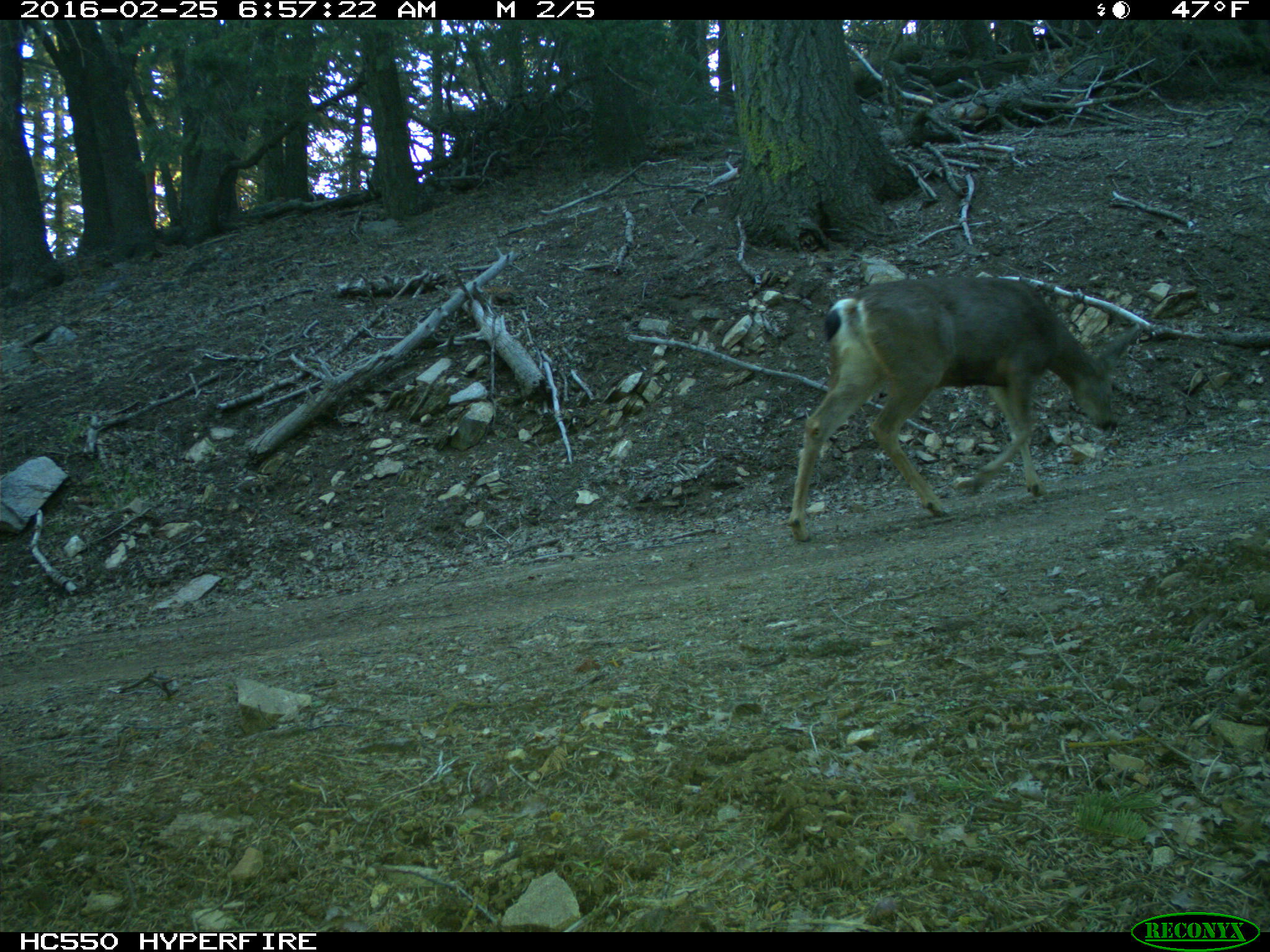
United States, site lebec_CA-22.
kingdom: Animalia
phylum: Chordata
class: Mammalia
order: Artiodactyla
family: Cervidae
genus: Odocoileus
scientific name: Odocoileus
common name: deer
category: unidentified deer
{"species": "unidentified deer (deer) (Odocoileus)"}